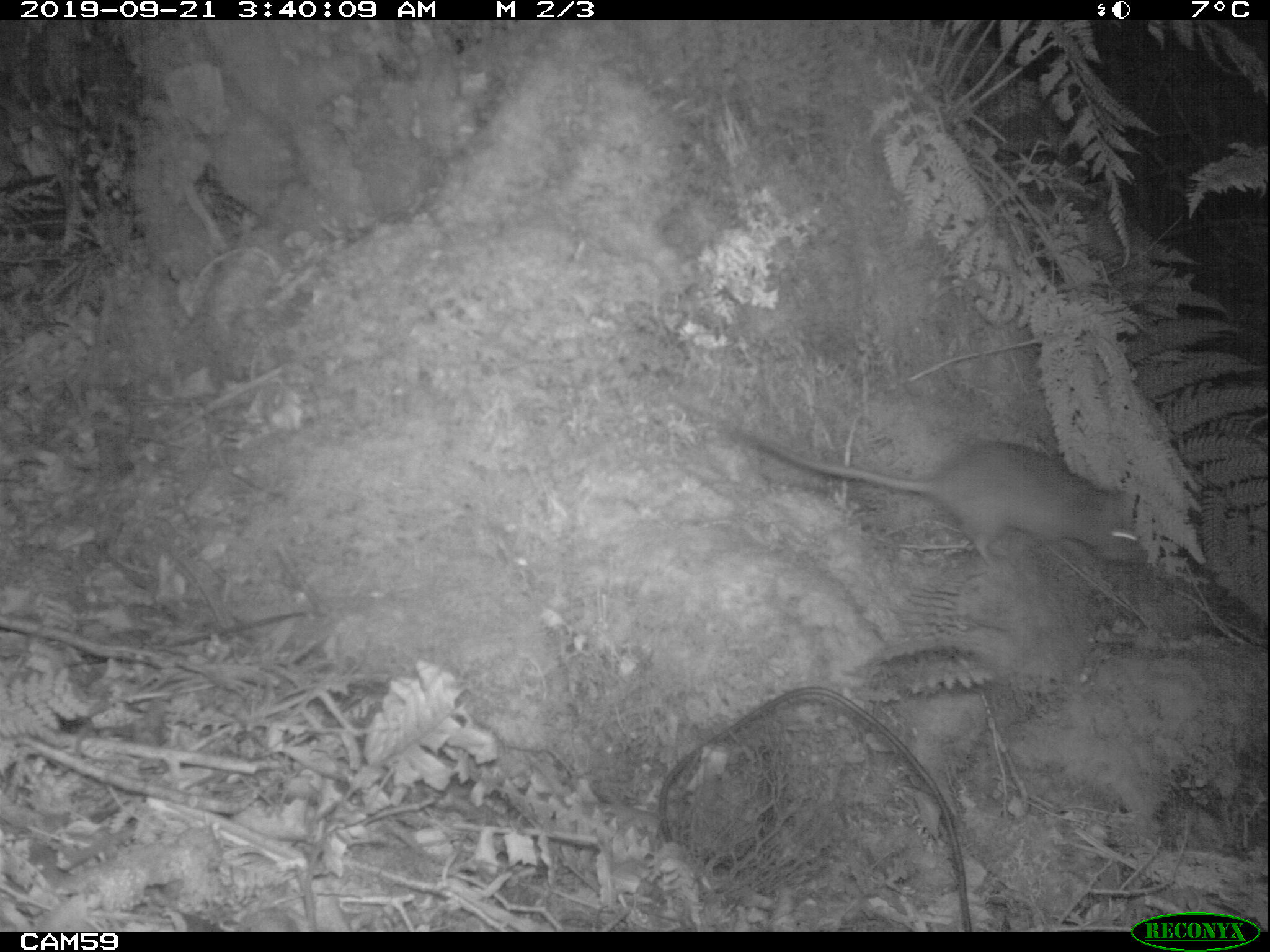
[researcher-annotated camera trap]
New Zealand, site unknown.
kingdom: Animalia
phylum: Chordata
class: Mammalia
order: Rodentia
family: Muridae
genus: Rattus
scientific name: Rattus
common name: rat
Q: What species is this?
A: Rat (Rattus).